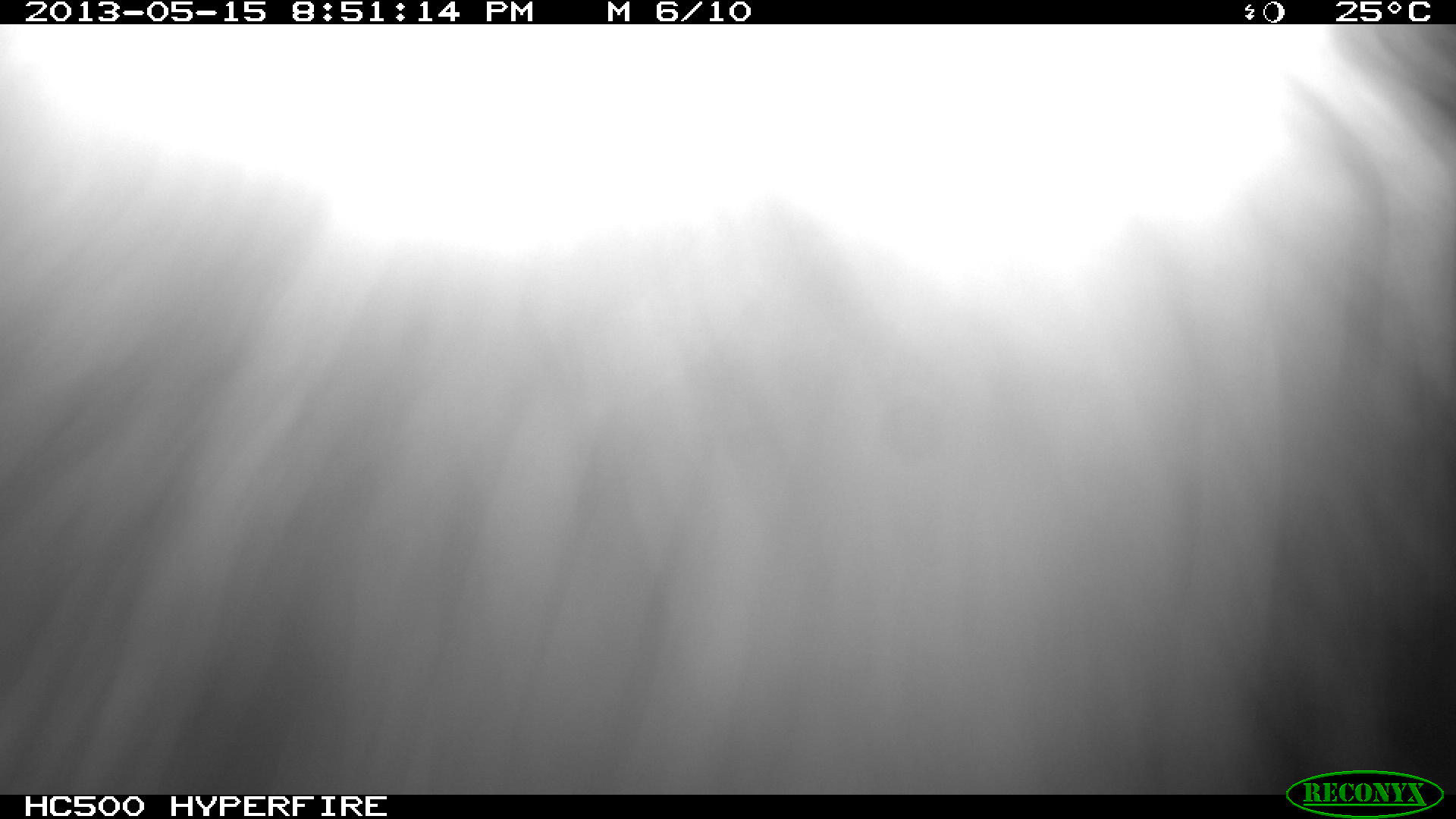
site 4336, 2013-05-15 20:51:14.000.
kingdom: Animalia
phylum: Chordata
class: Mammalia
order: Didelphimorphia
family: Didelphidae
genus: Didelphis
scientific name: Didelphis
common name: american opossums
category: didelphis sp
Didelphis sp (american opossums) (Didelphis), count 1.